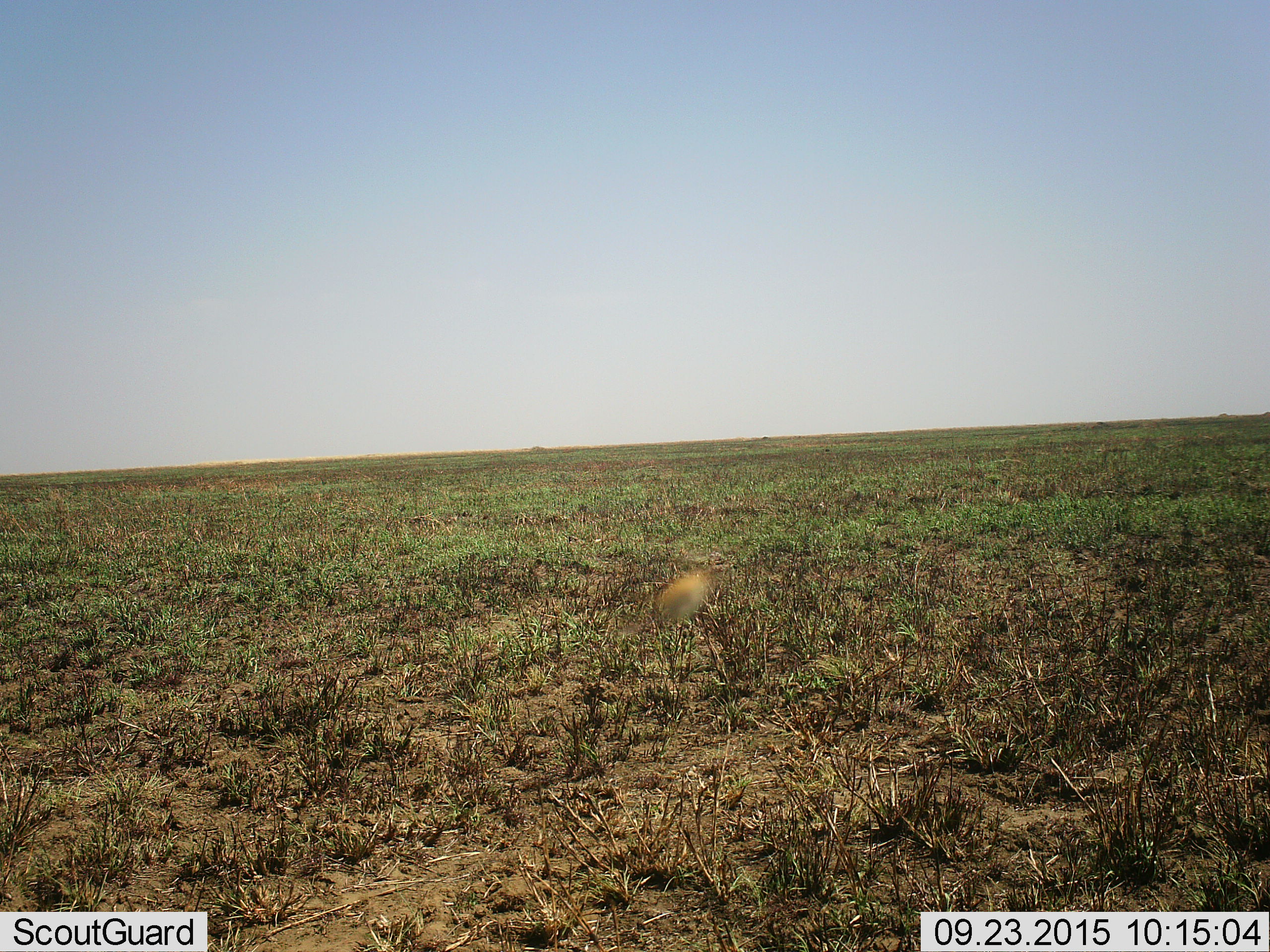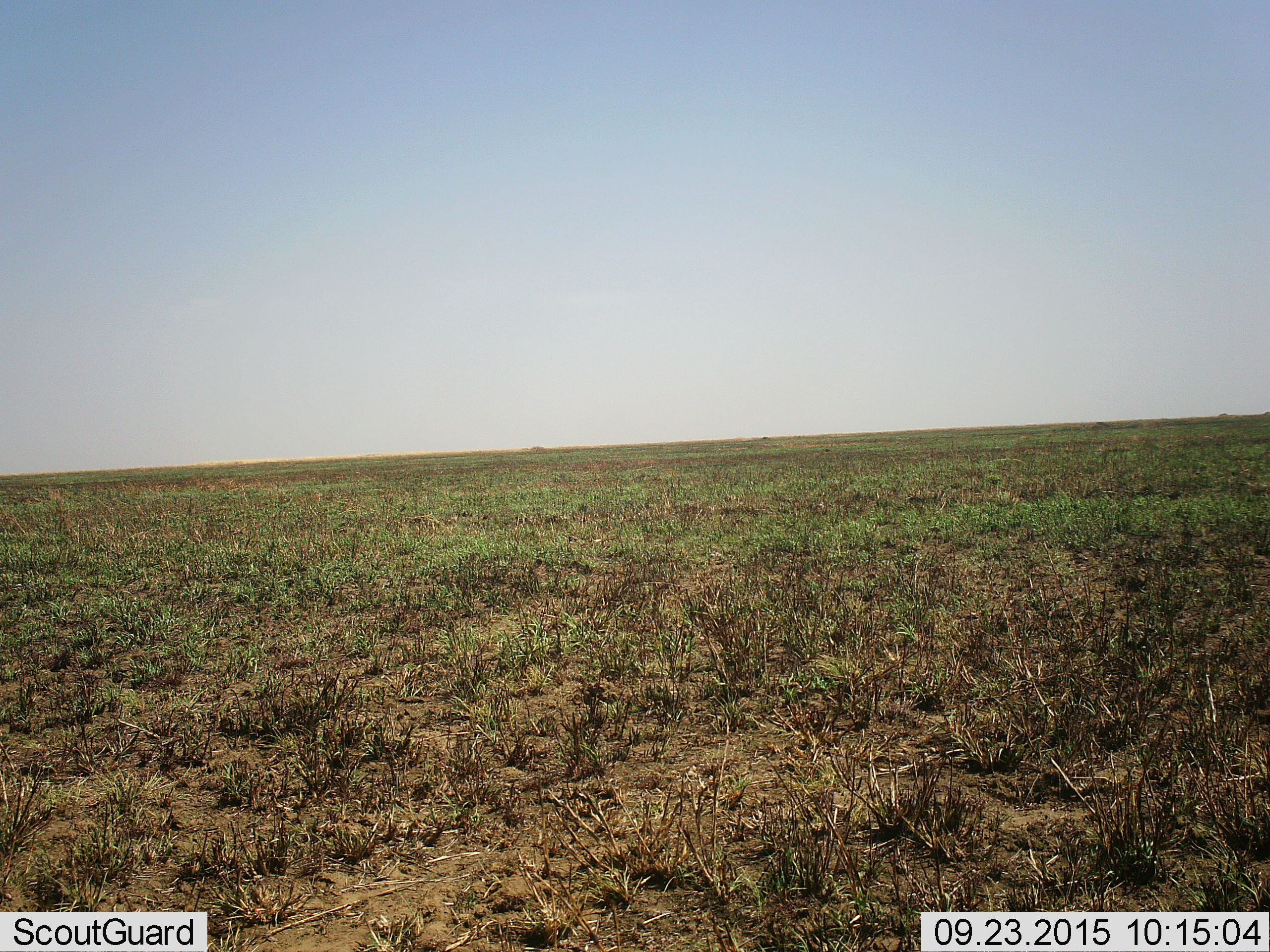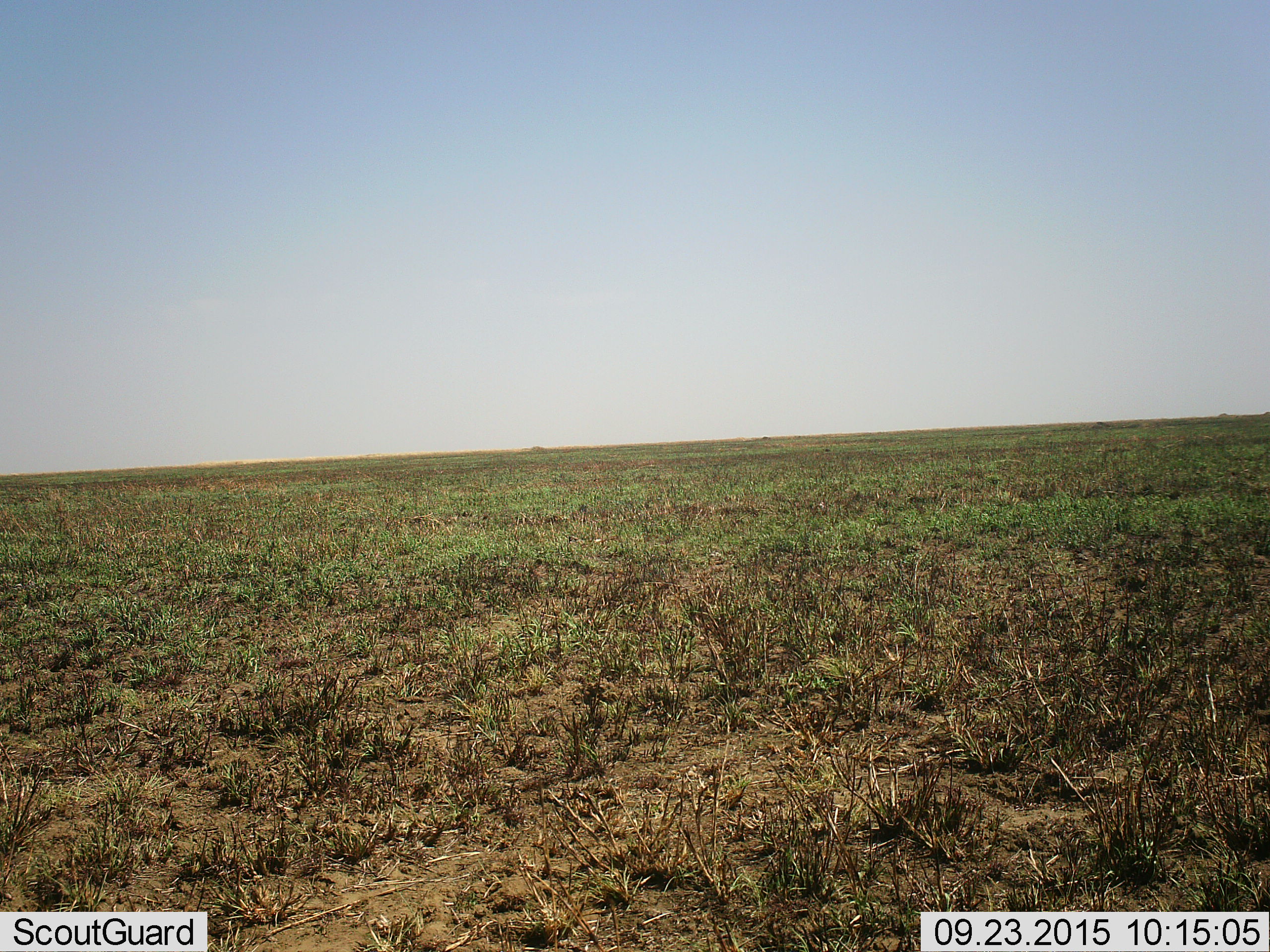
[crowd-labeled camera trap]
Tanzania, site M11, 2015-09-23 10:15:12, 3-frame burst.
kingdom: Animalia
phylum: Arthropoda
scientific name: Arthropoda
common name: arthropods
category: insectspider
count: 1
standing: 0%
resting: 0%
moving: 100%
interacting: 0%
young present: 0%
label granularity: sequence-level